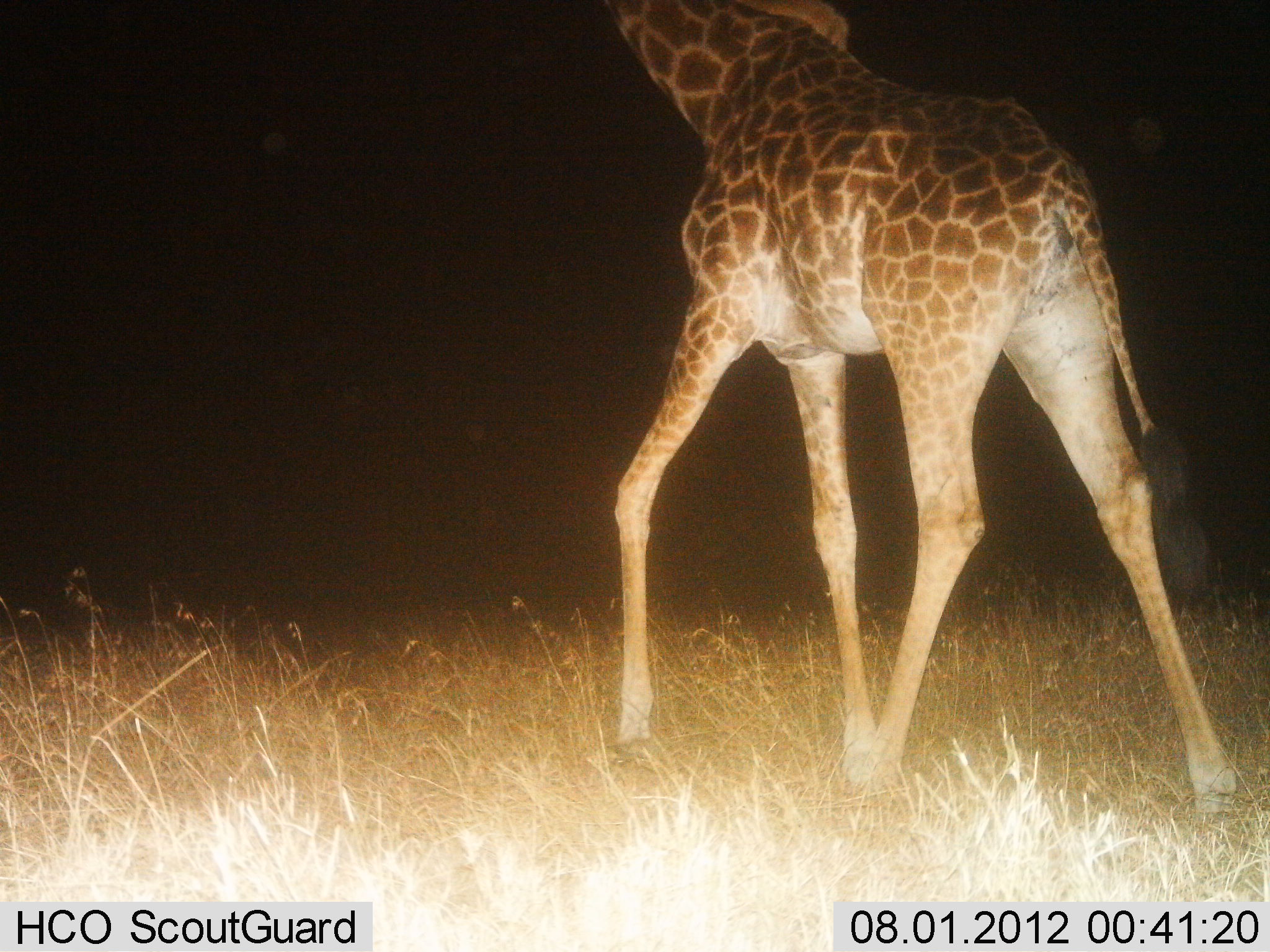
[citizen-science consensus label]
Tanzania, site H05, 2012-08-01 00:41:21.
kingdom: Animalia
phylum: Chordata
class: Mammalia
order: Artiodactyla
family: Giraffidae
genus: Giraffa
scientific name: Giraffa camelopardalis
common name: giraffe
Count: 1.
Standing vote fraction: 30%.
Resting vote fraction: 0%.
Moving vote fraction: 70%.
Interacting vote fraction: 0%.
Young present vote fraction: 0%.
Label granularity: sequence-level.